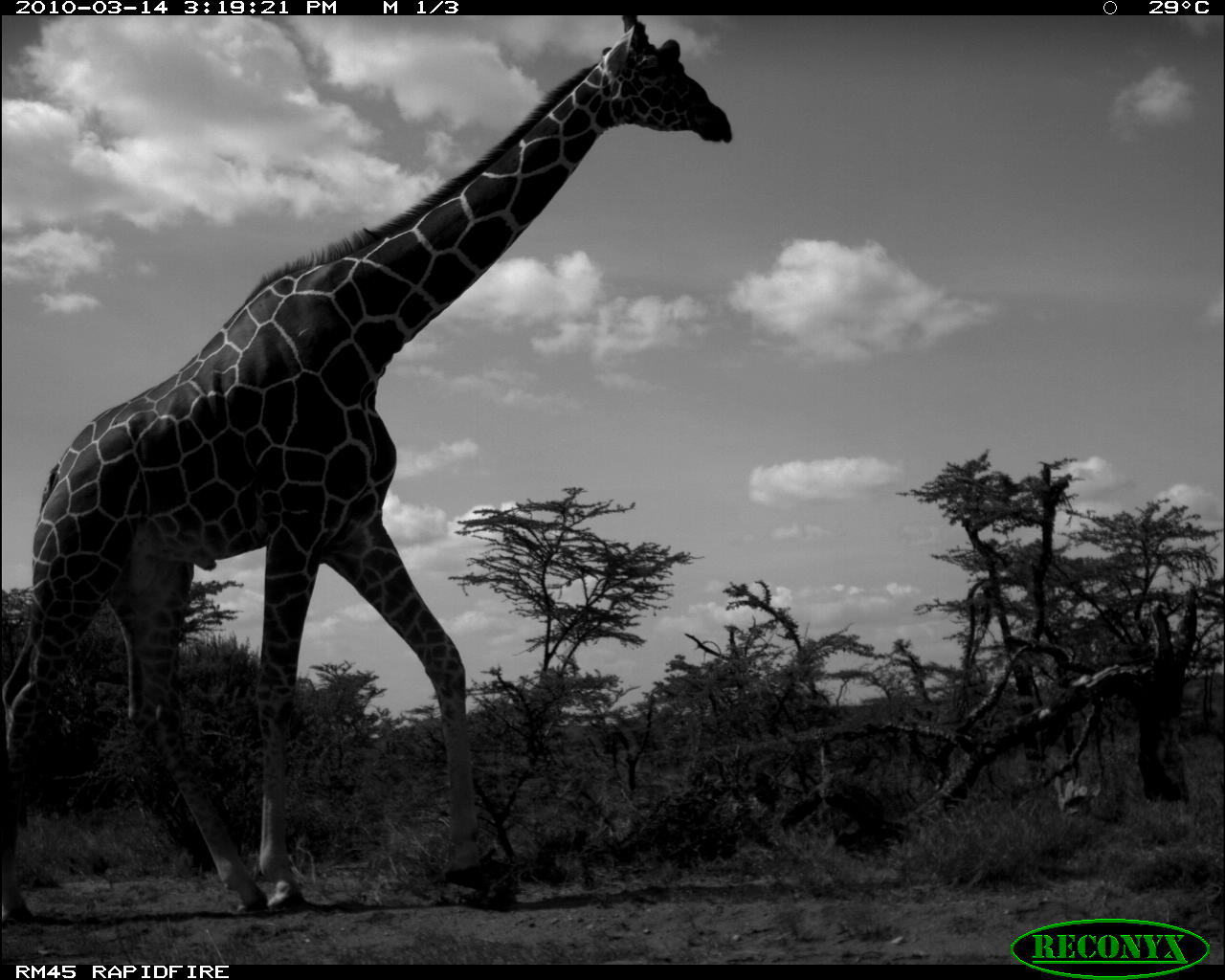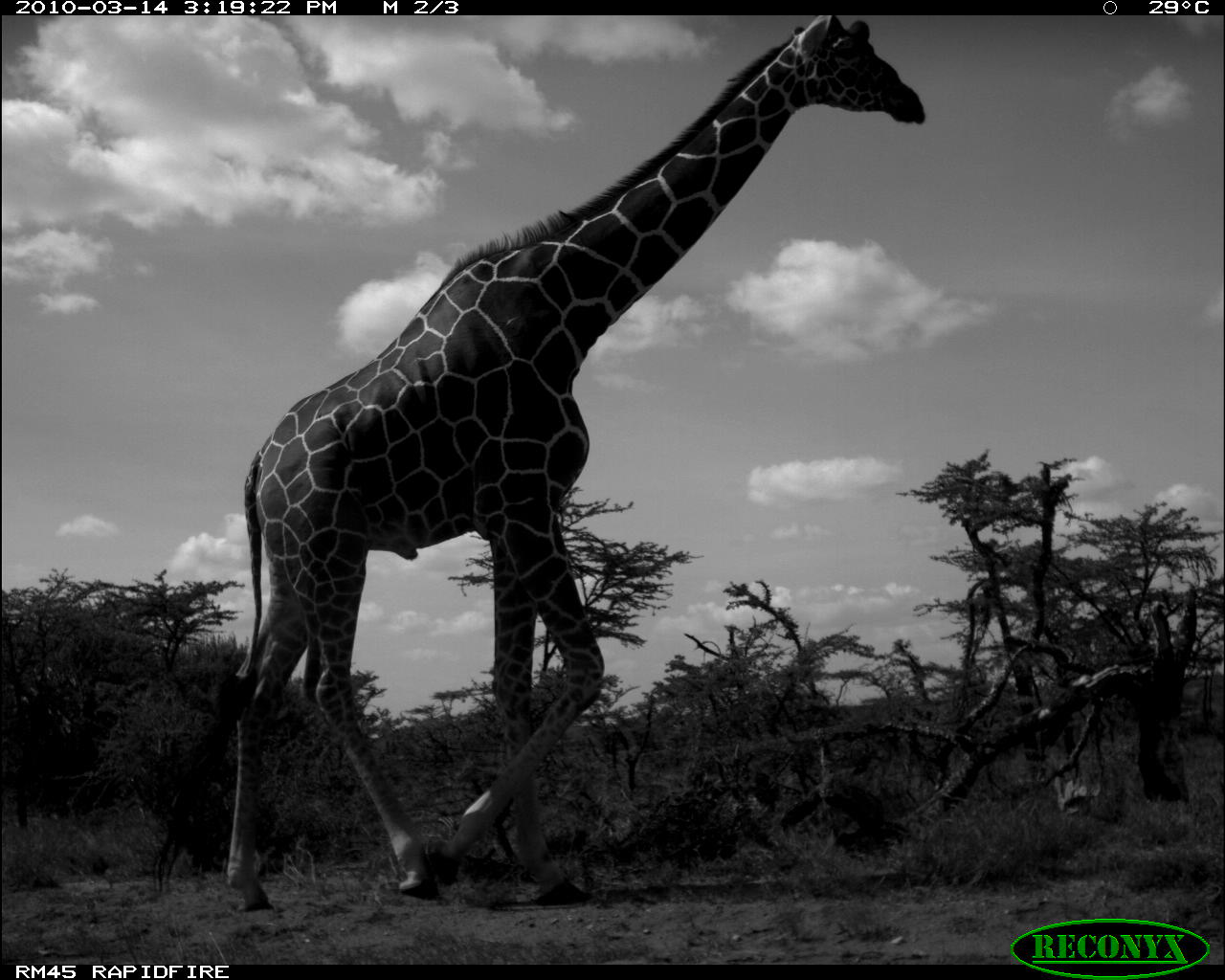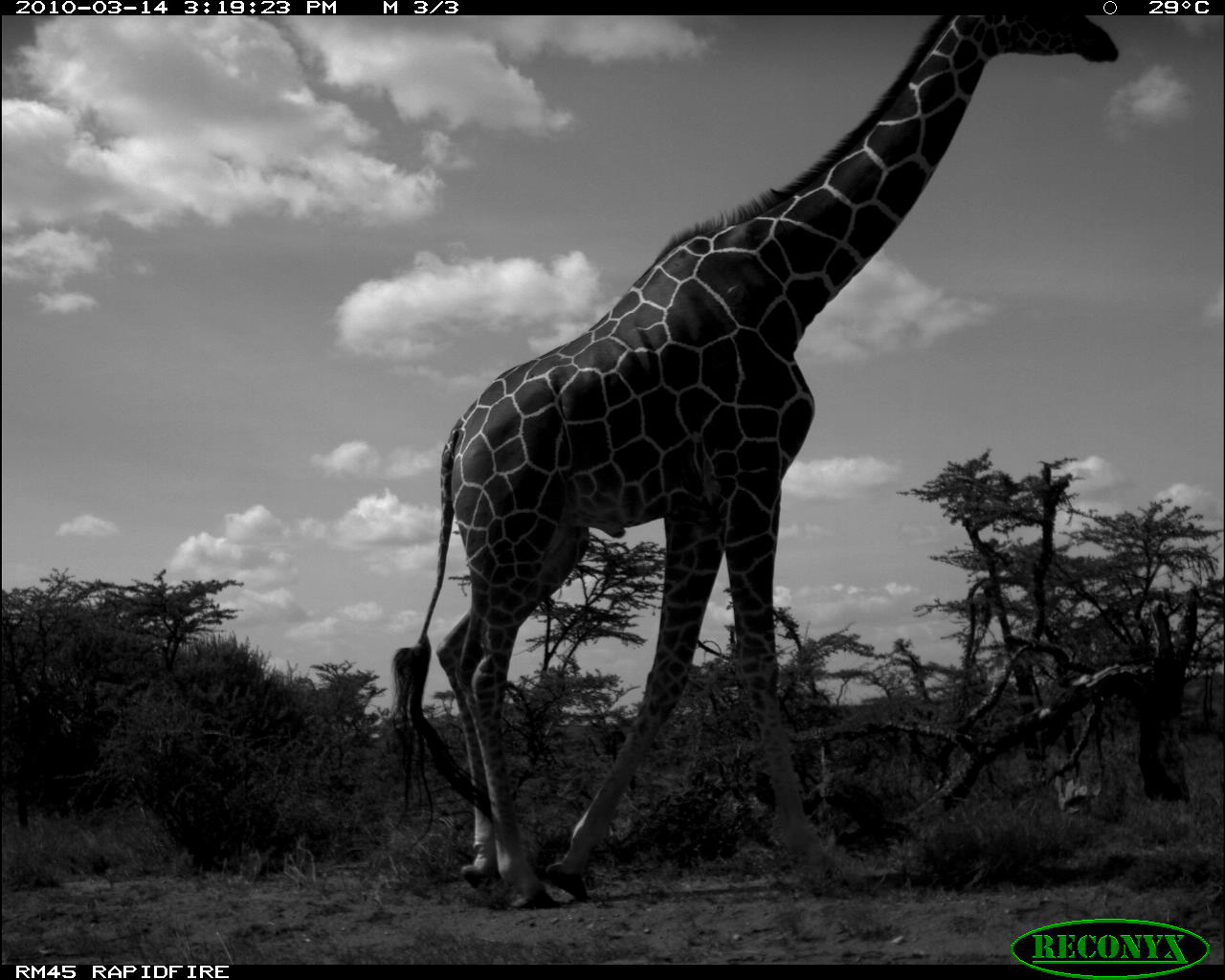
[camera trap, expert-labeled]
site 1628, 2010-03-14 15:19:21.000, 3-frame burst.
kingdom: Animalia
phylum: Chordata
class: Mammalia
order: Artiodactyla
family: Giraffidae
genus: Giraffa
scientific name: Giraffa camelopardalis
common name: giraffe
Giraffa camelopardalis (giraffe), count 1.